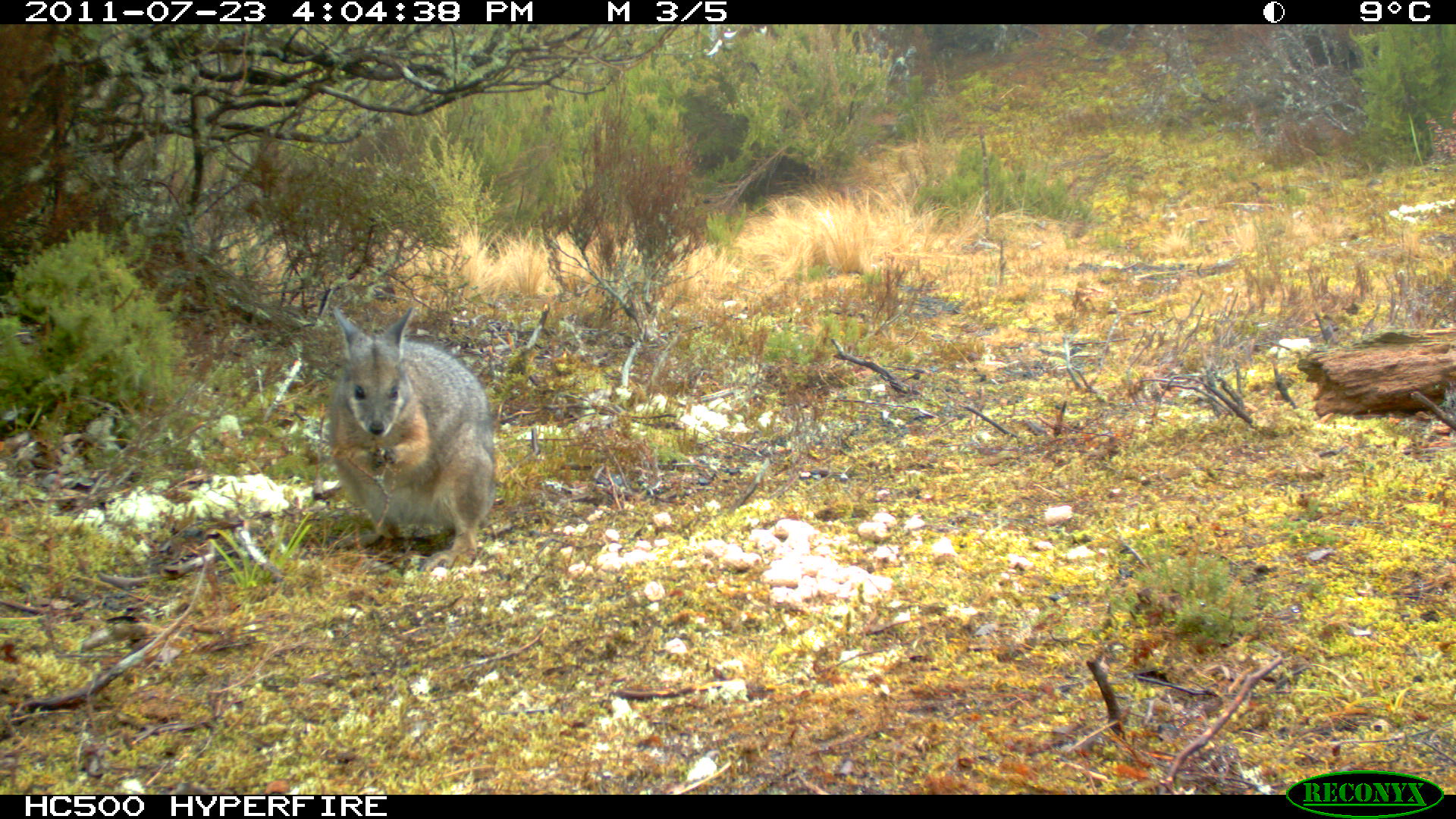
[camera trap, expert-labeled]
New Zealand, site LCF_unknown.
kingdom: Animalia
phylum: Chordata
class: Mammalia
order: Diprotodontia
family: Macropodidae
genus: Notamacropus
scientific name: Notamacropus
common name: wallaby